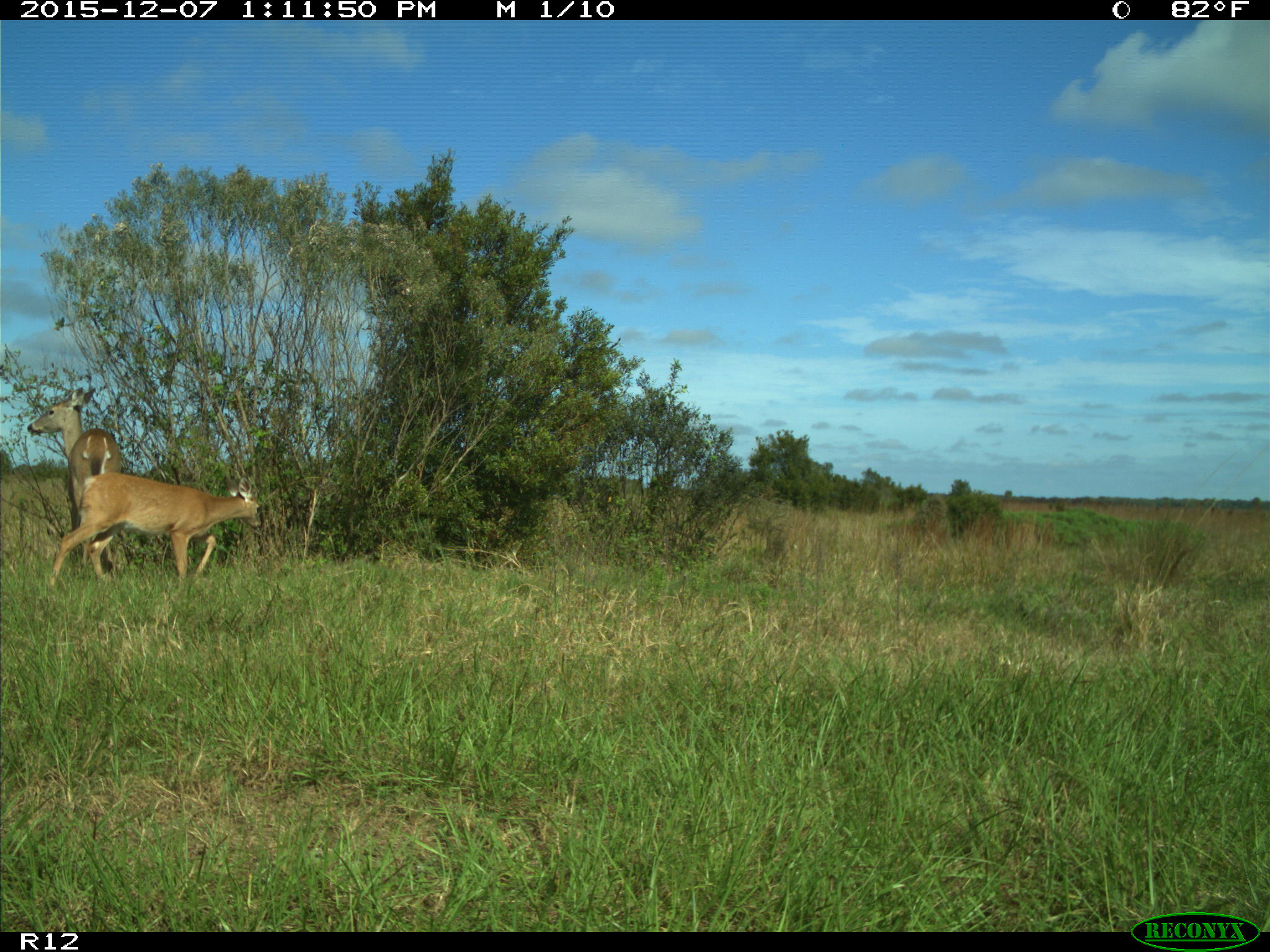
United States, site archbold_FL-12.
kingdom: Animalia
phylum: Chordata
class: Mammalia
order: Artiodactyla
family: Cervidae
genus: Odocoileus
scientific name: Odocoileus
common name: deer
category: unidentified deer